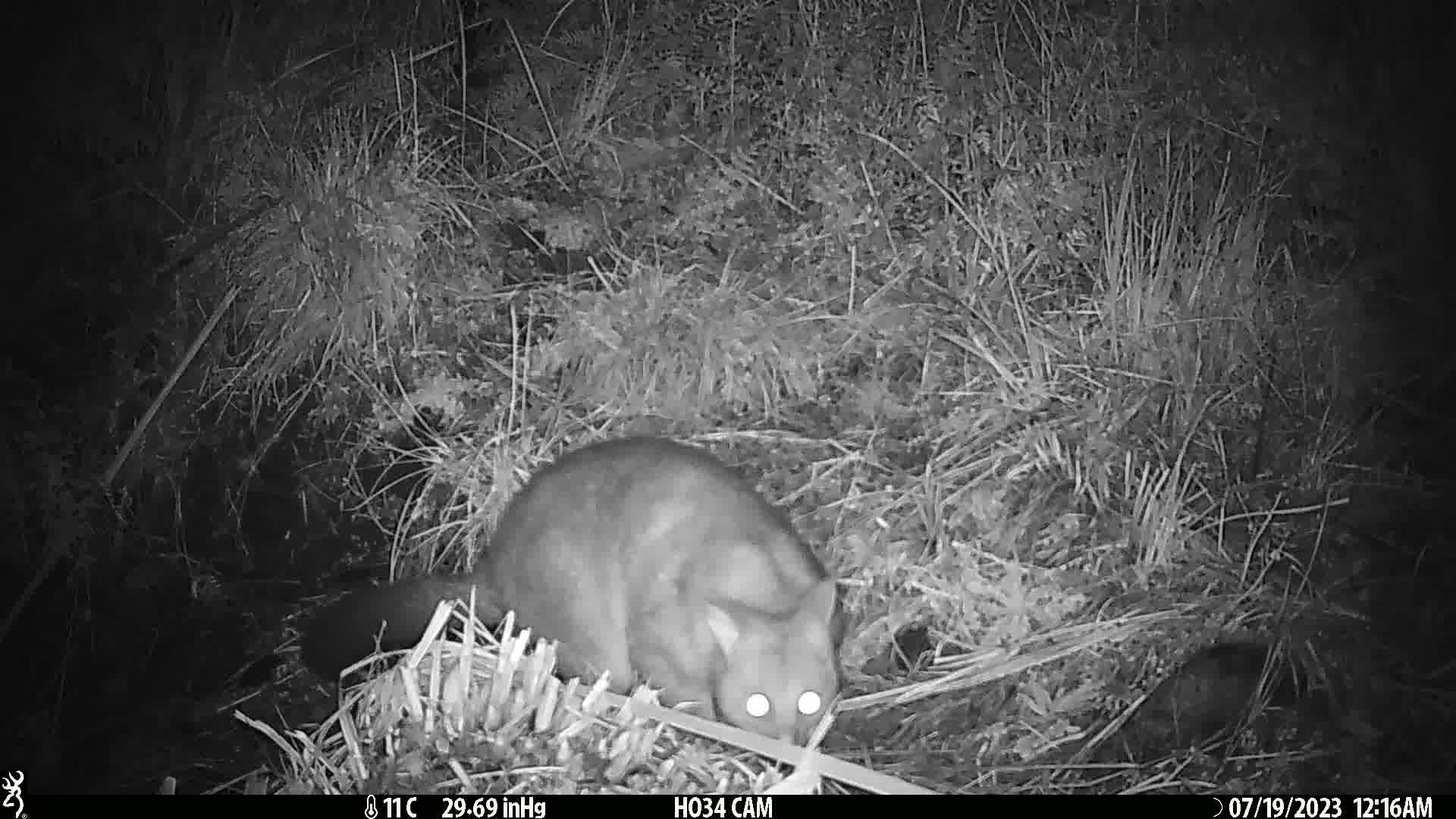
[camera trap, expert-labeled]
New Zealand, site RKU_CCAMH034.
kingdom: Animalia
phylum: Chordata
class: Mammalia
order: Diprotodontia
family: Phalangeridae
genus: Trichosurus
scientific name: Trichosurus vulpecula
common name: common brushtail possum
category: possum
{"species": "possum (common brushtail possum) (Trichosurus vulpecula)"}